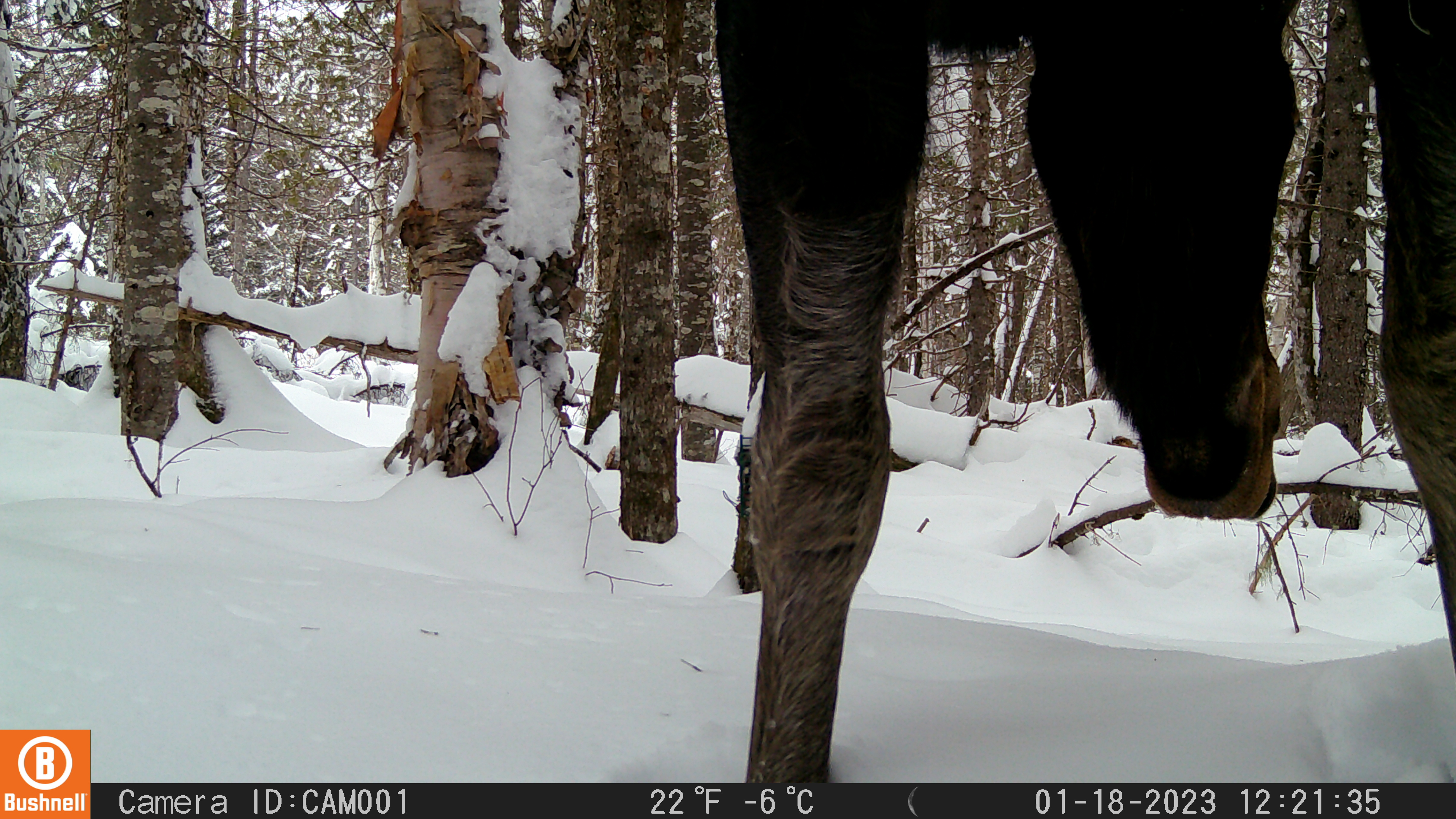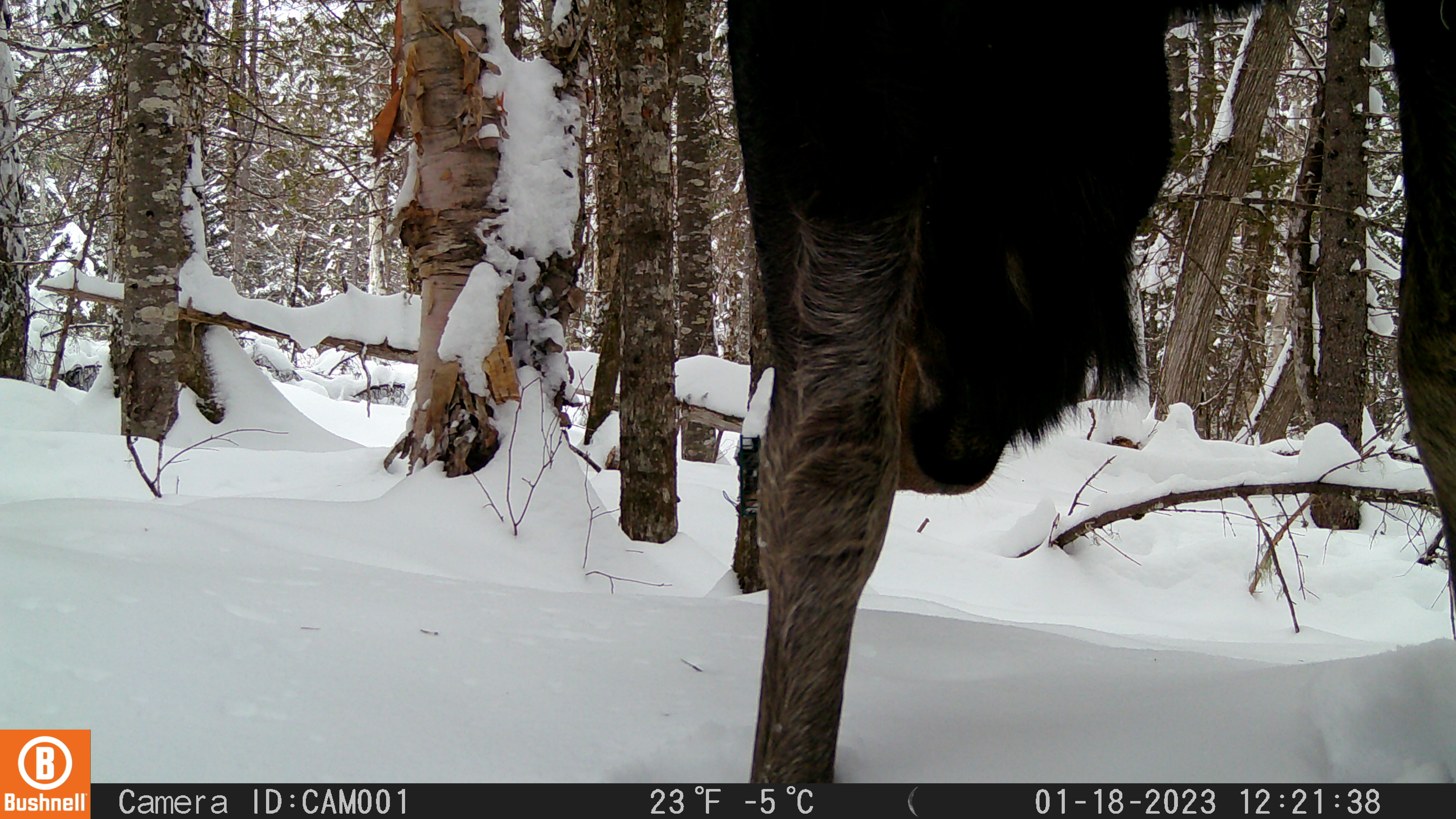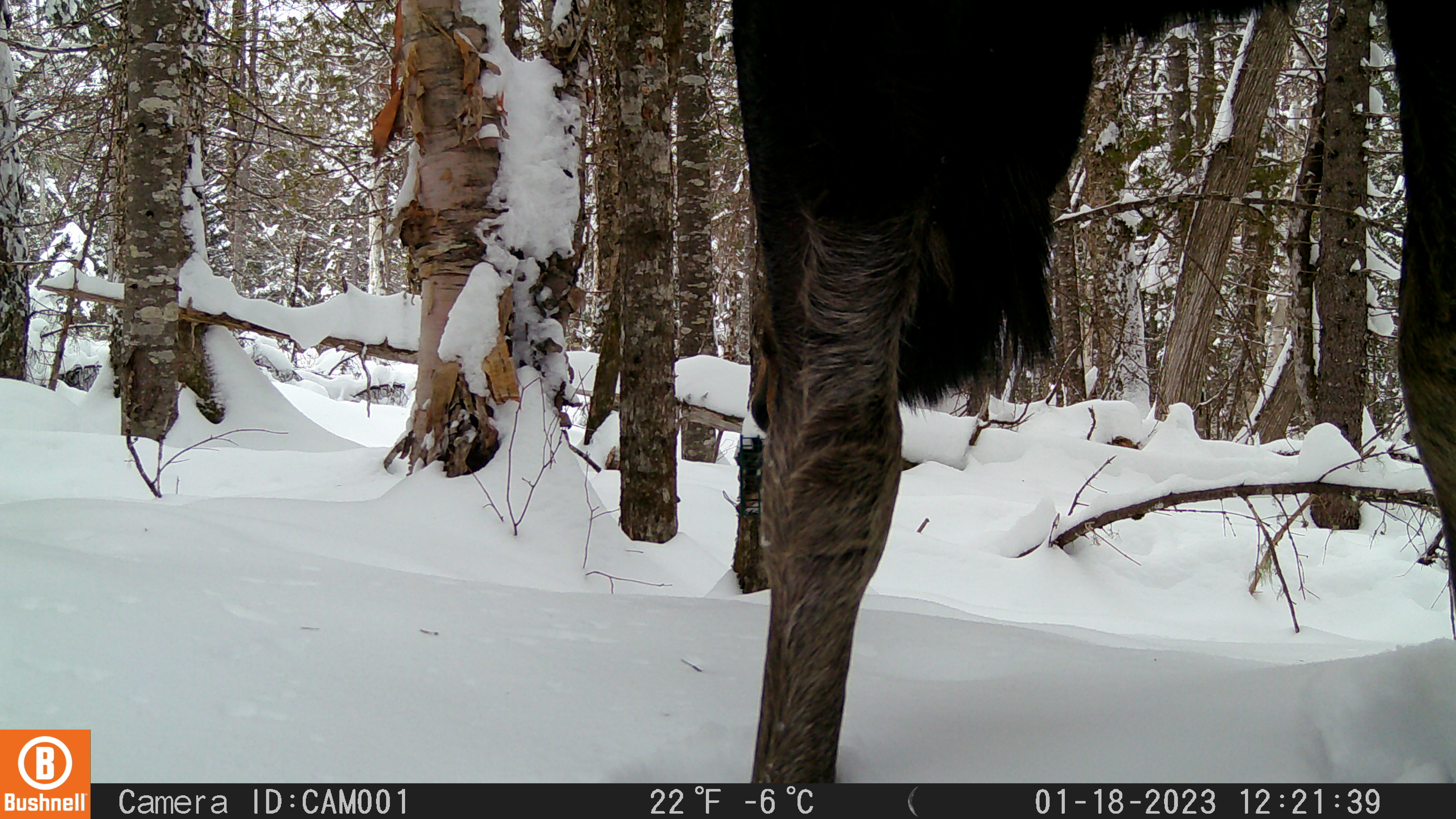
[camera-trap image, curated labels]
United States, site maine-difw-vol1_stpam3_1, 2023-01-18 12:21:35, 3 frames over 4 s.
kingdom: Animalia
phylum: Chordata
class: Mammalia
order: Artiodactyla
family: Cervidae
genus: Alces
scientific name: Alces alces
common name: moose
Moose (Alces alces).